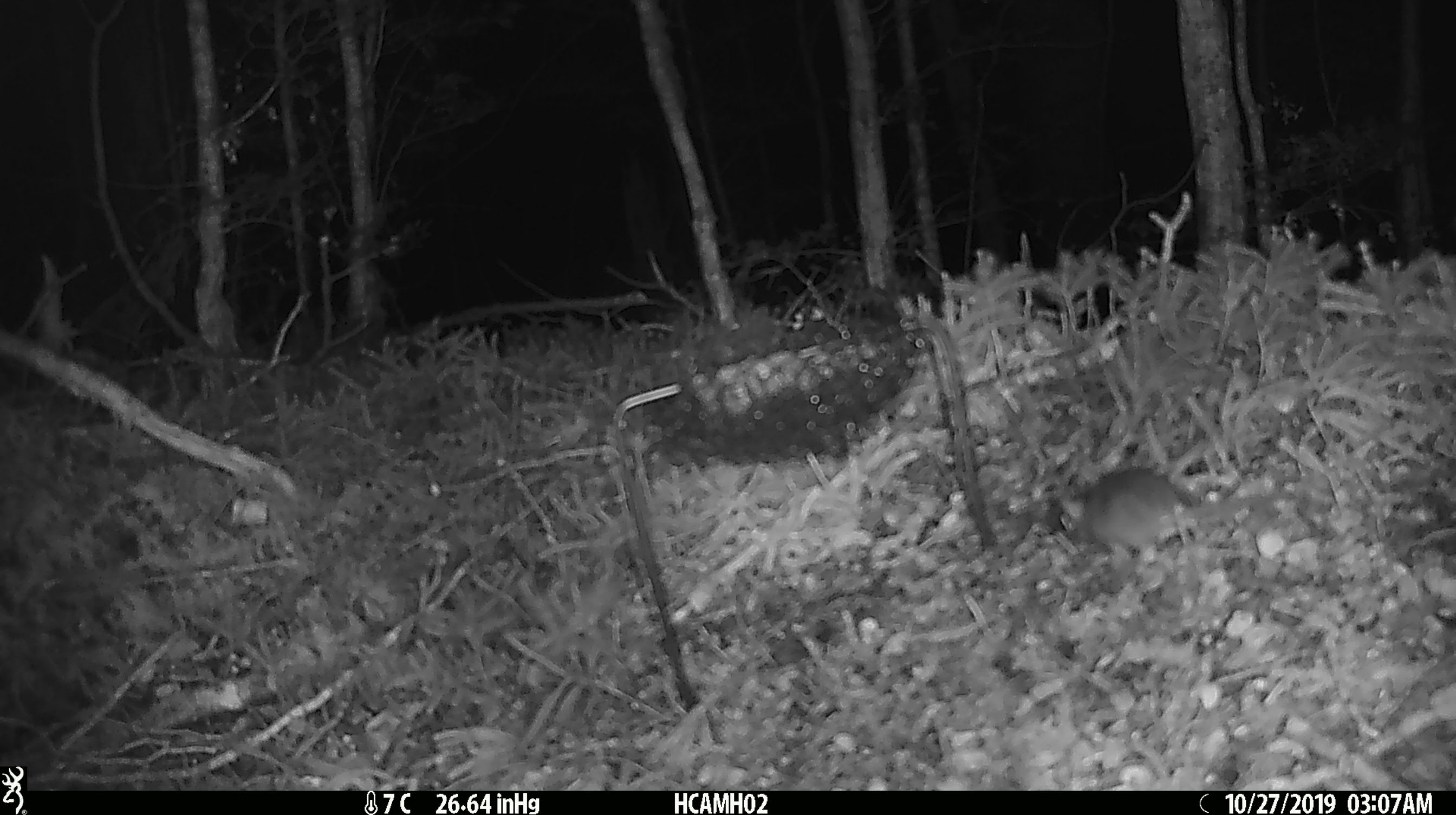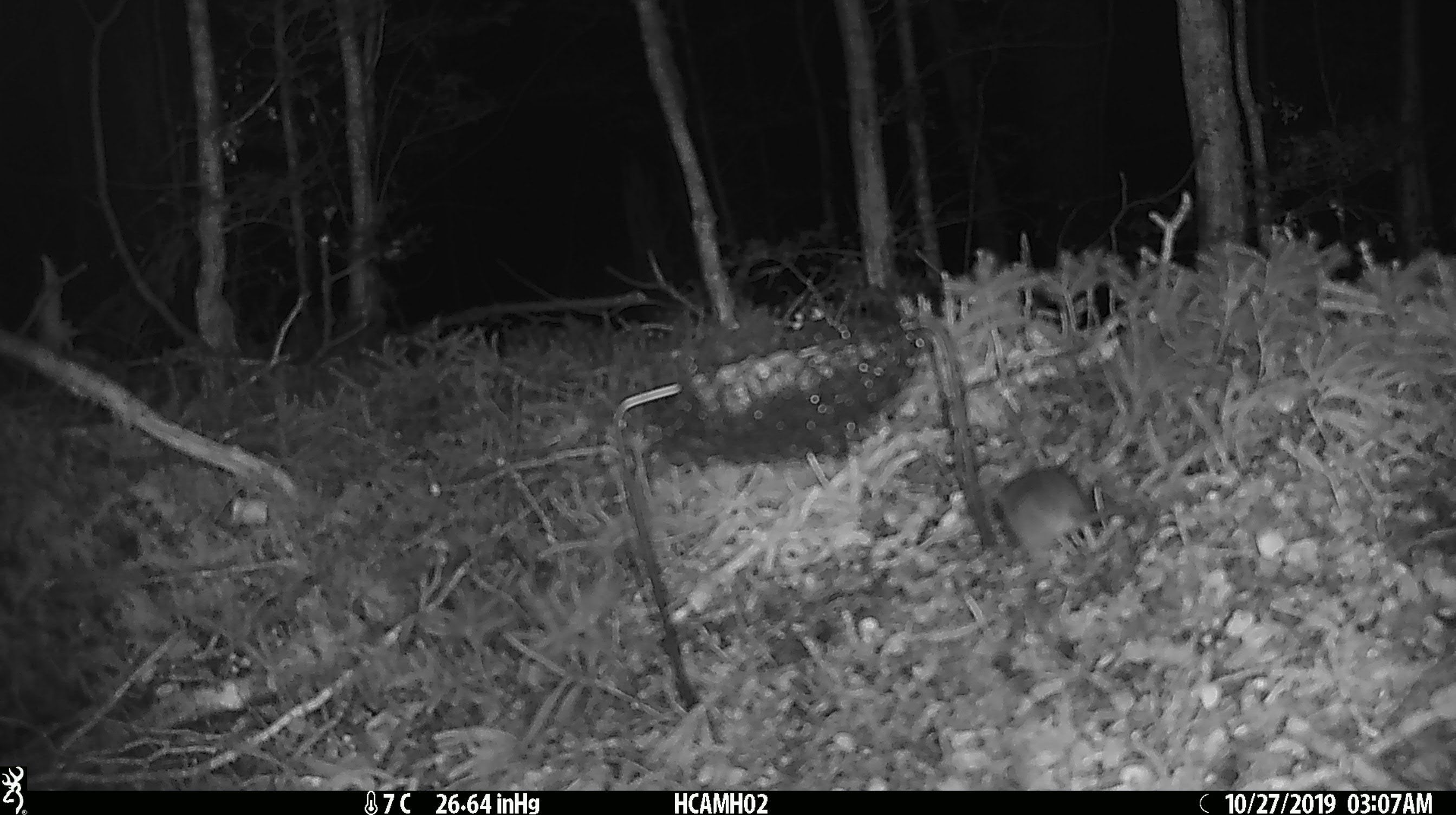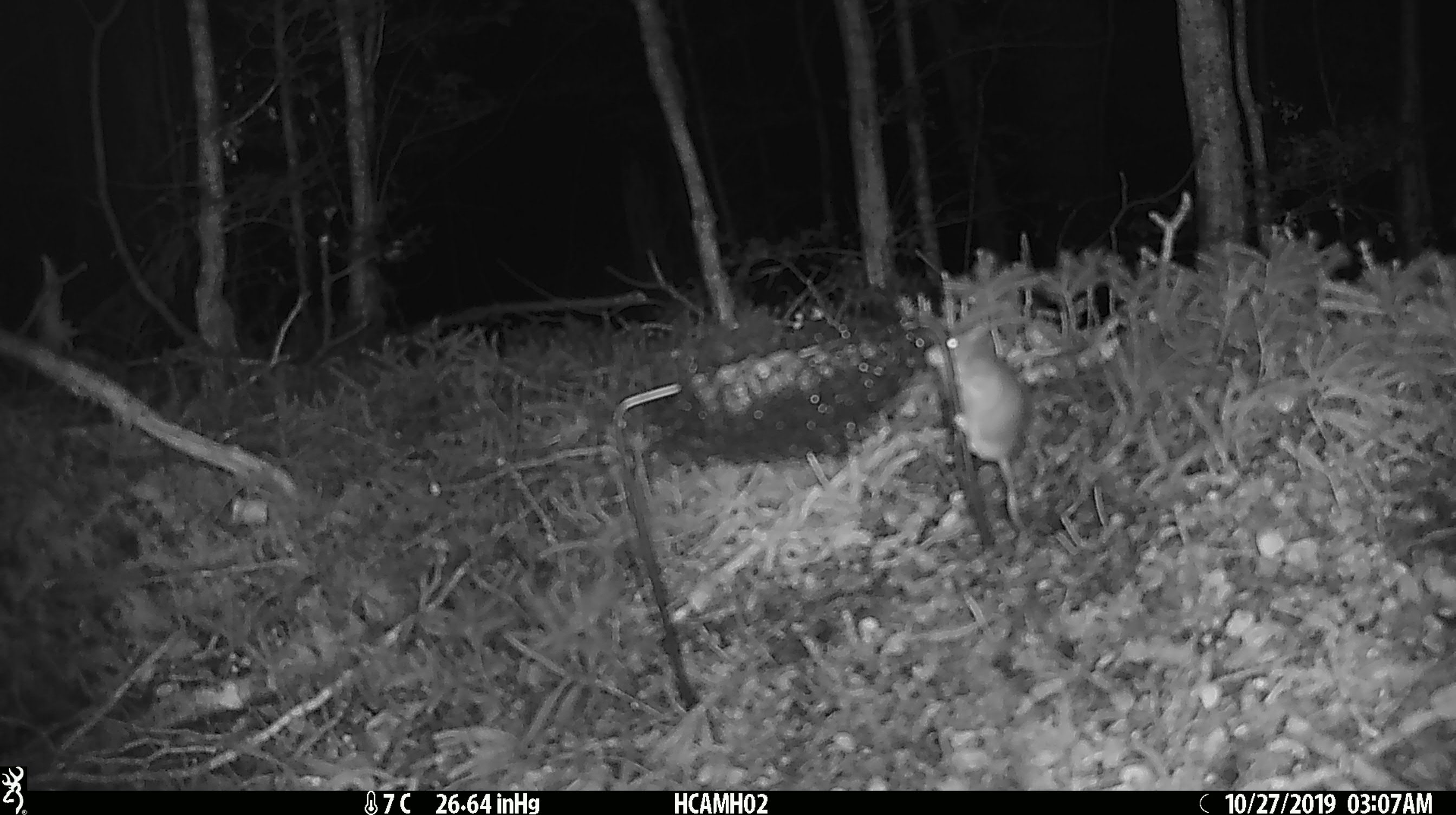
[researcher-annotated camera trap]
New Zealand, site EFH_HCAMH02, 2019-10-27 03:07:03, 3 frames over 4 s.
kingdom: Animalia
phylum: Chordata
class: Mammalia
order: Rodentia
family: Muridae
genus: Mus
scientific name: Mus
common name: mouse